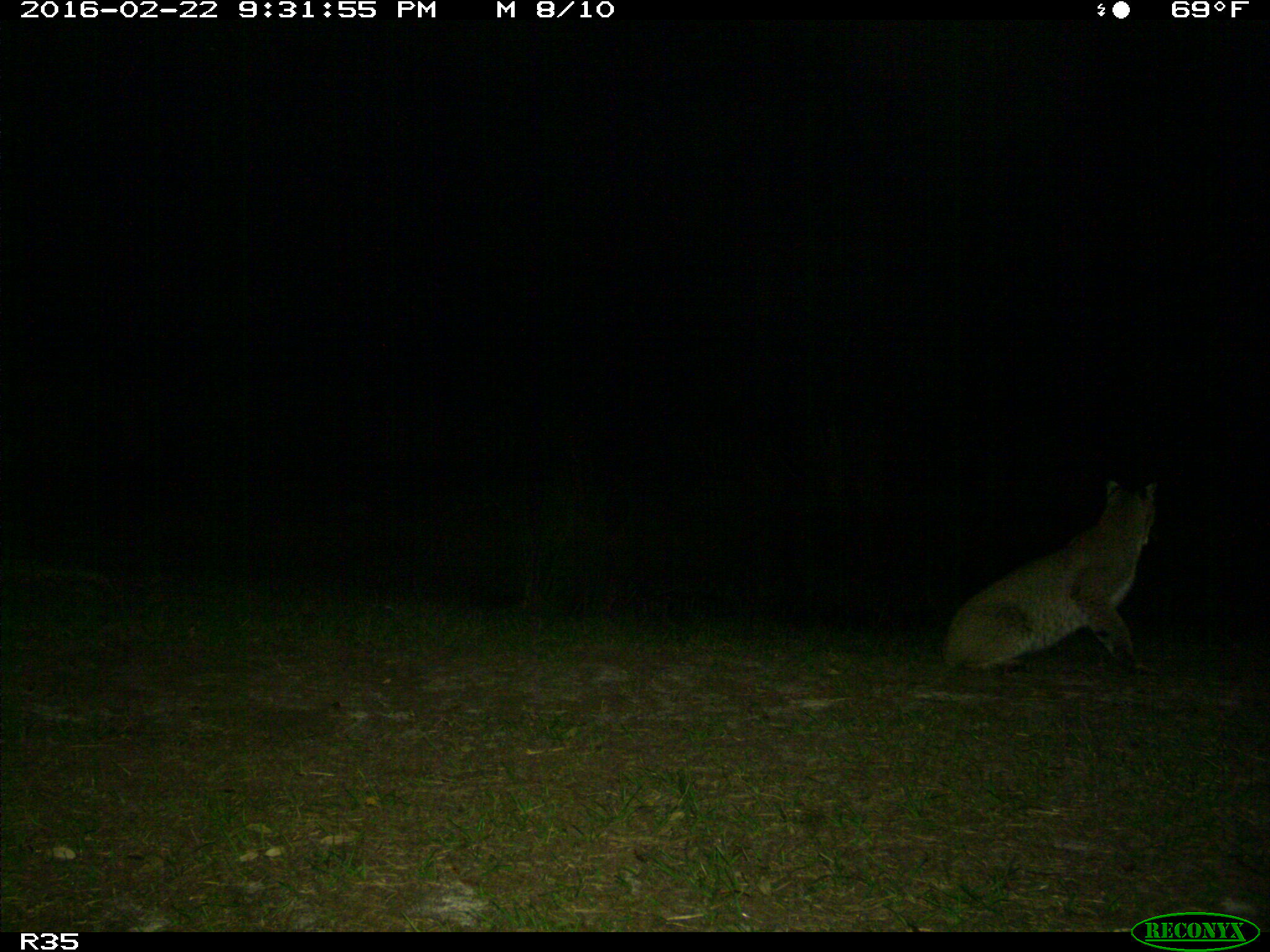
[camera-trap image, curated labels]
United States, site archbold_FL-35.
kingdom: Animalia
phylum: Chordata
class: Mammalia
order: Carnivora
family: Felidae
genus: Lynx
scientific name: Lynx rufus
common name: bobcat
Lynx rufus (bobcat).